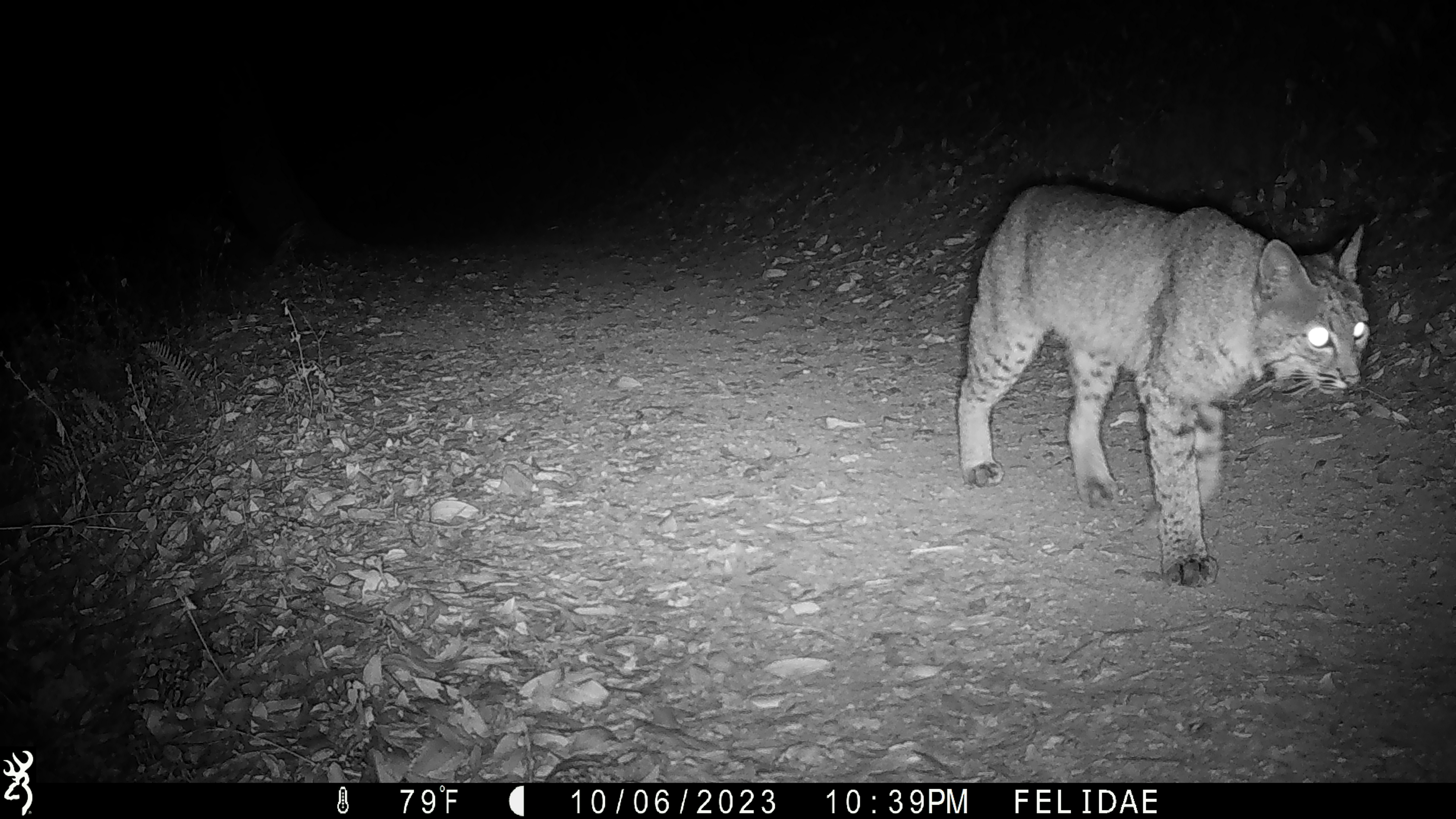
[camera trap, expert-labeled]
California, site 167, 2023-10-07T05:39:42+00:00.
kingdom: Animalia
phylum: Chordata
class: Mammalia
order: Carnivora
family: Felidae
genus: Lynx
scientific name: Lynx rufus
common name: bobcat